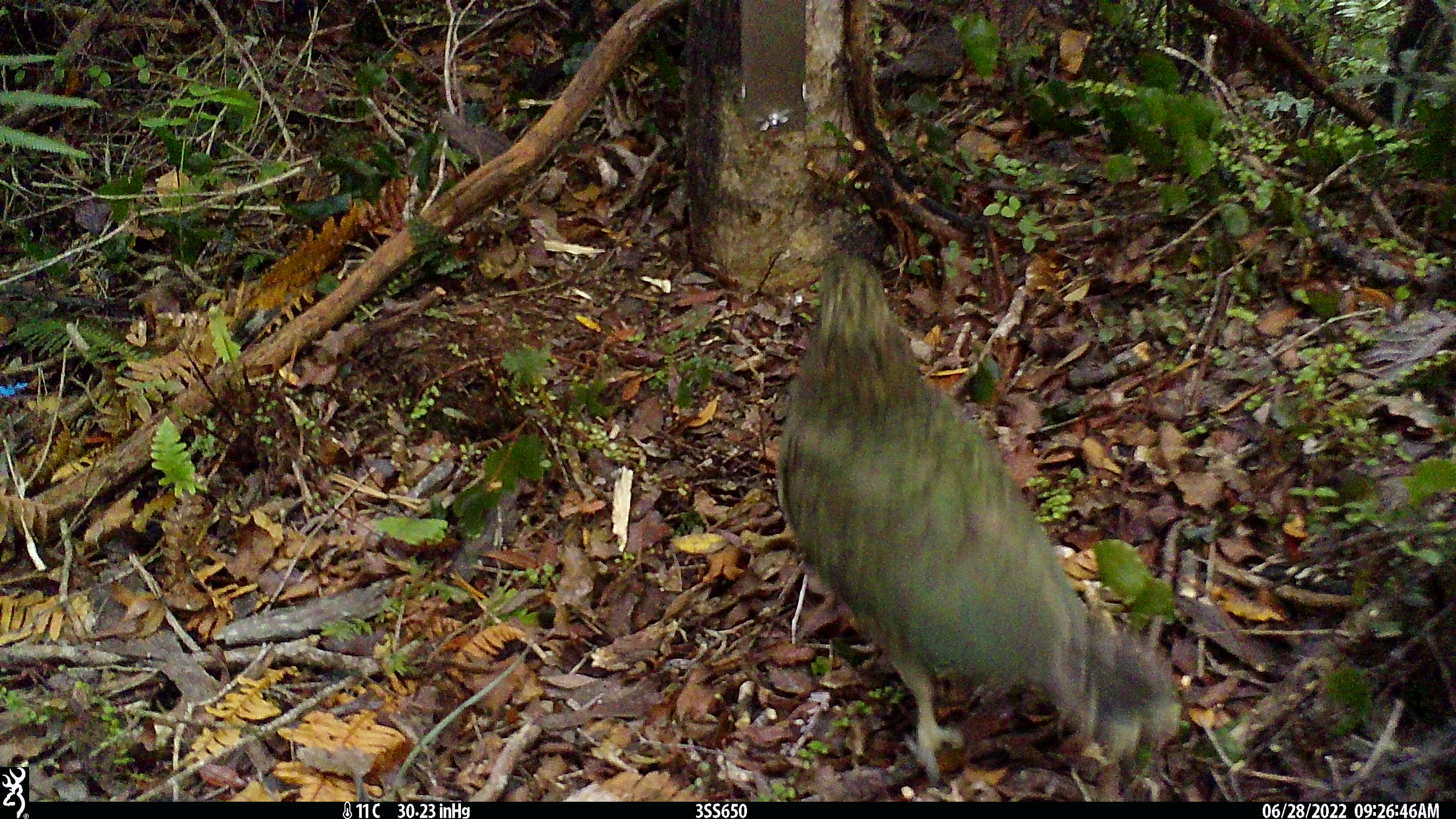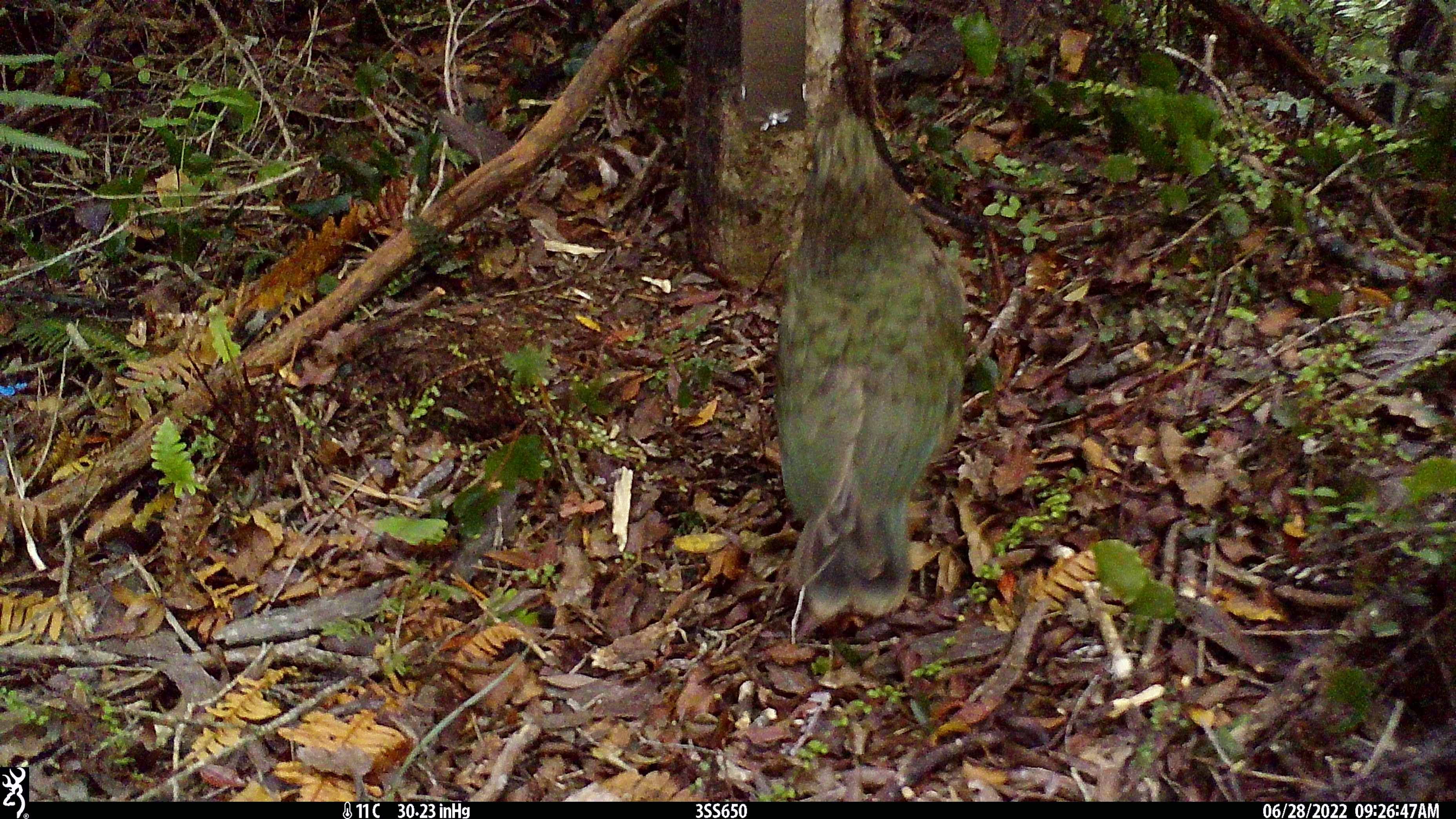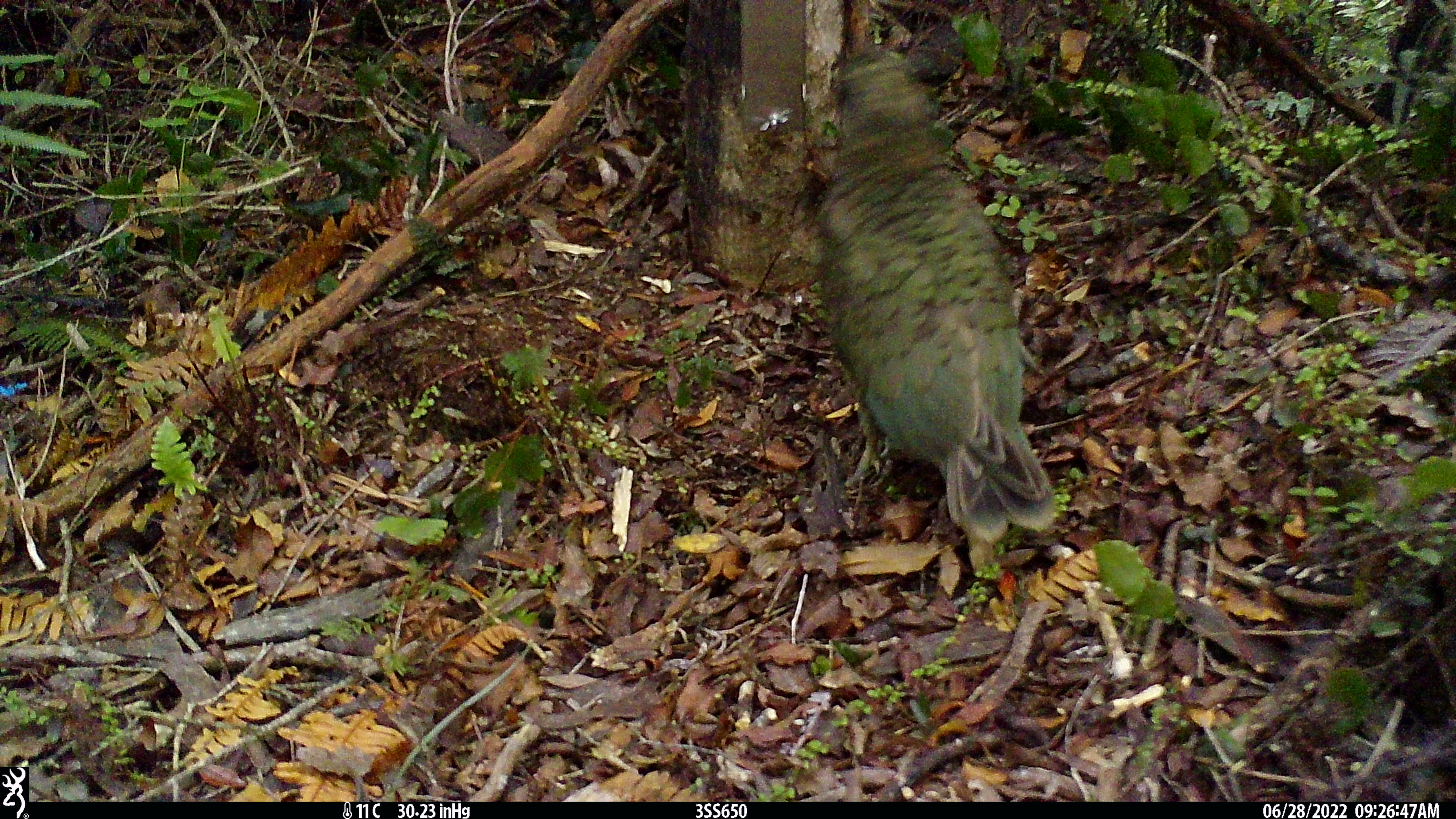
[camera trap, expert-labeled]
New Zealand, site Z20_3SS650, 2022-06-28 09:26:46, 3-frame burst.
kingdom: Animalia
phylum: Chordata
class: Aves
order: Psittaciformes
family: Strigopidae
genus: Nestor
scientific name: Nestor notabilis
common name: kea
Kea (Nestor notabilis).